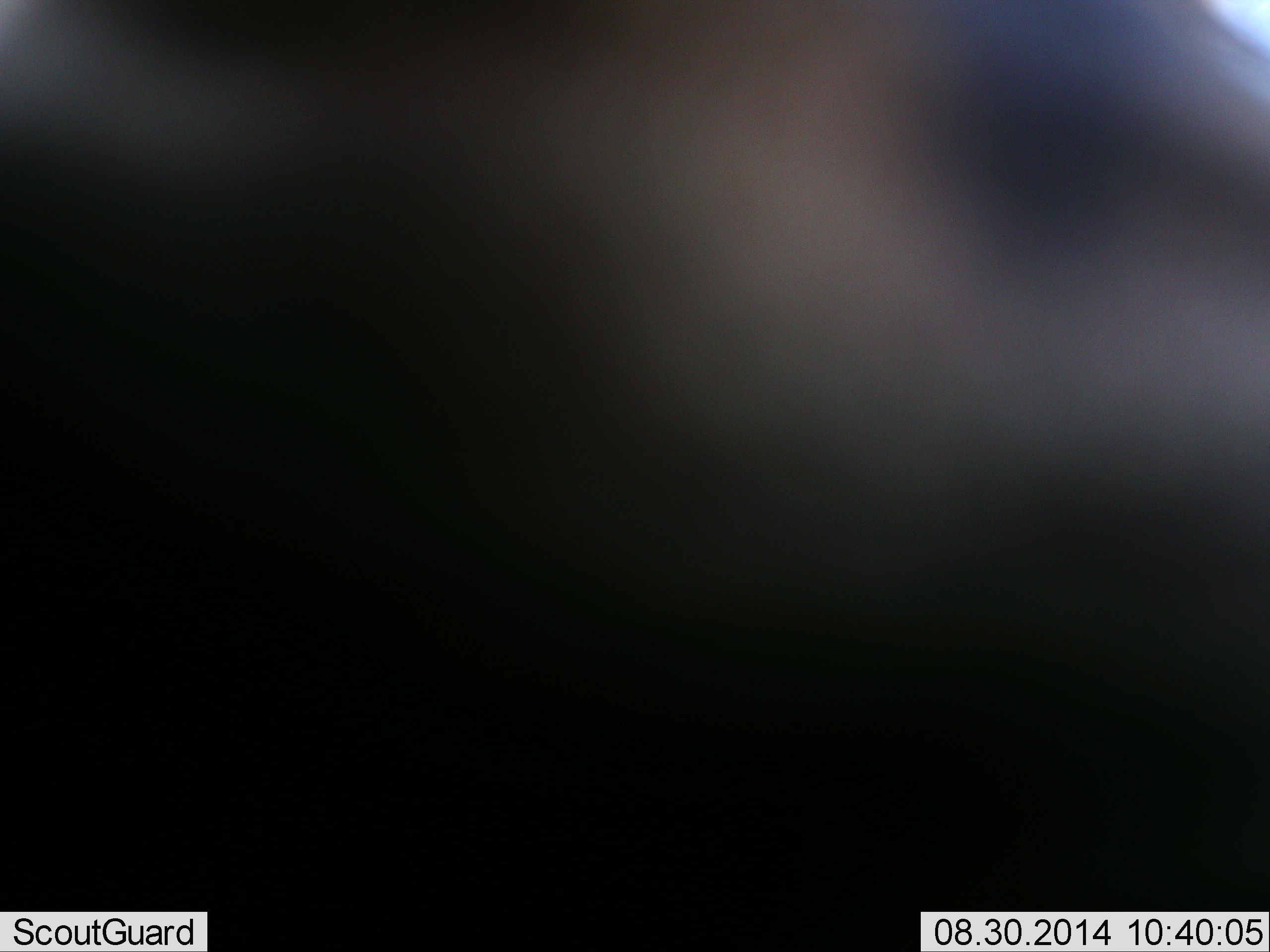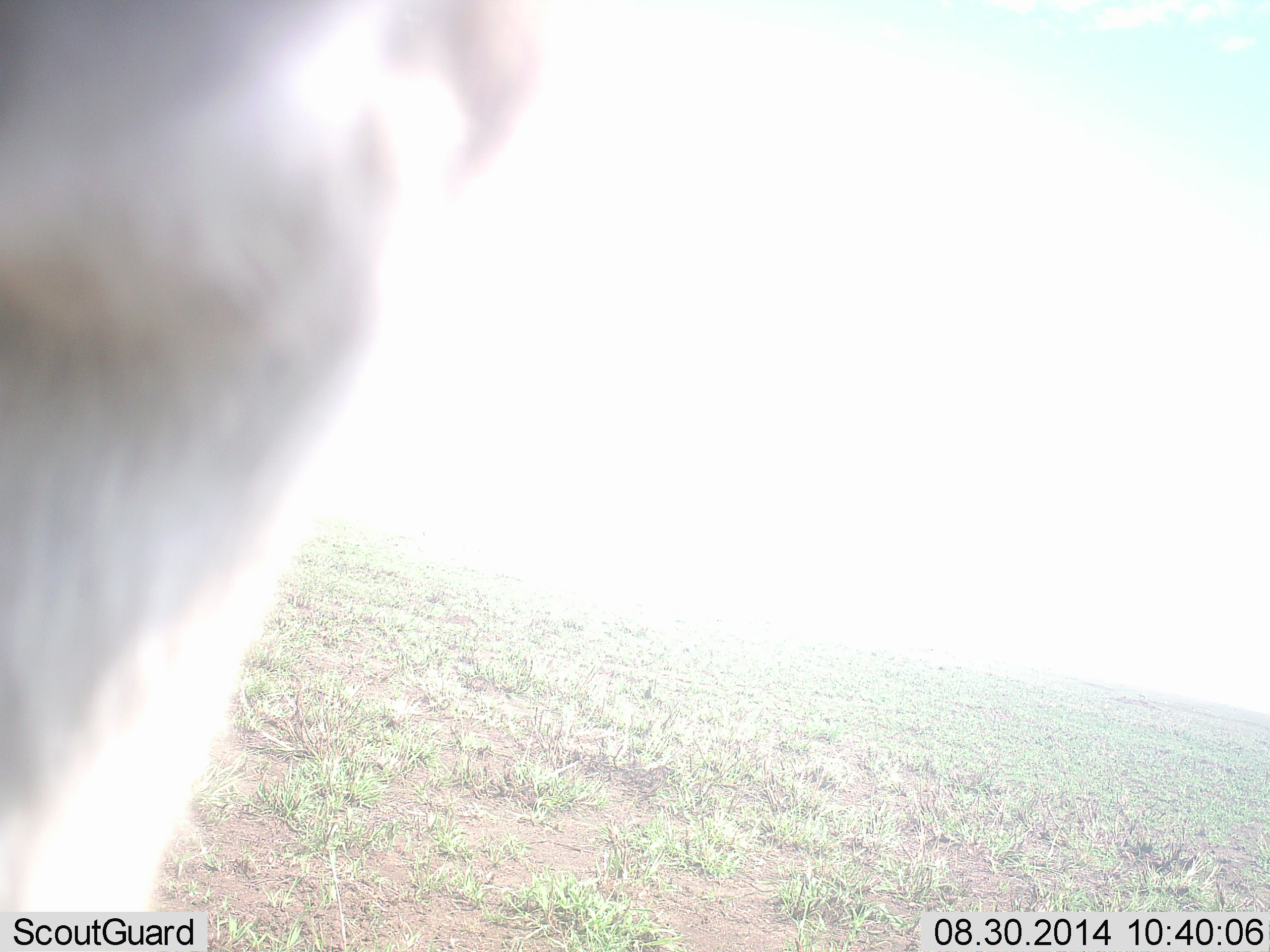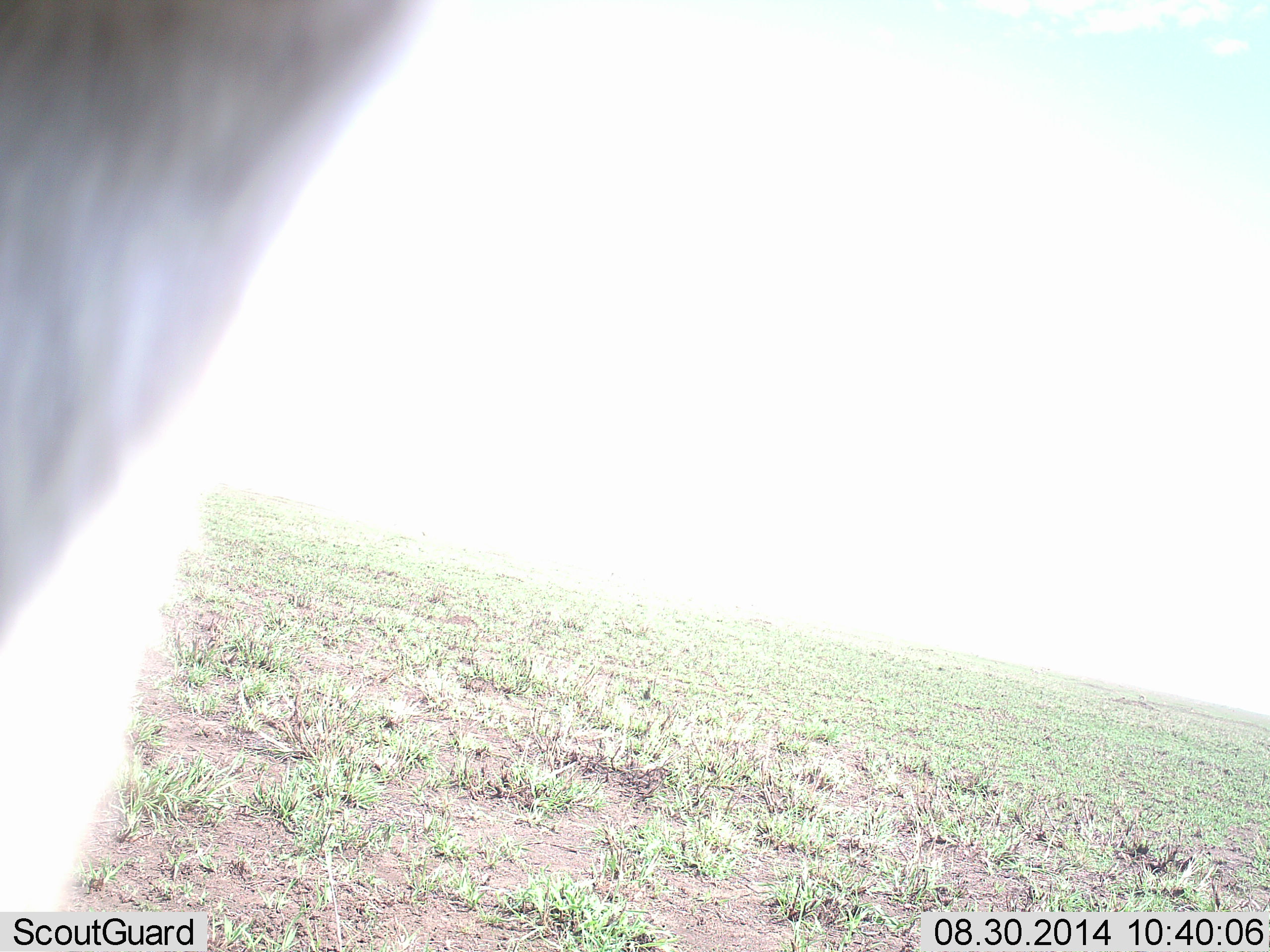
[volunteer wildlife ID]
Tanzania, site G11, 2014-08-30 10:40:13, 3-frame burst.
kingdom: Animalia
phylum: Chordata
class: Mammalia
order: Artiodactyla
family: Bovidae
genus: Connochaetes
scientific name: Connochaetes taurinus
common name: blue wildebeest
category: wildebeest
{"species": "wildebeest (blue wildebeest) (Connochaetes taurinus)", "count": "1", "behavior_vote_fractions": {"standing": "50%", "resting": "0%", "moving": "50%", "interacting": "17%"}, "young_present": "0%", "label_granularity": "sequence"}